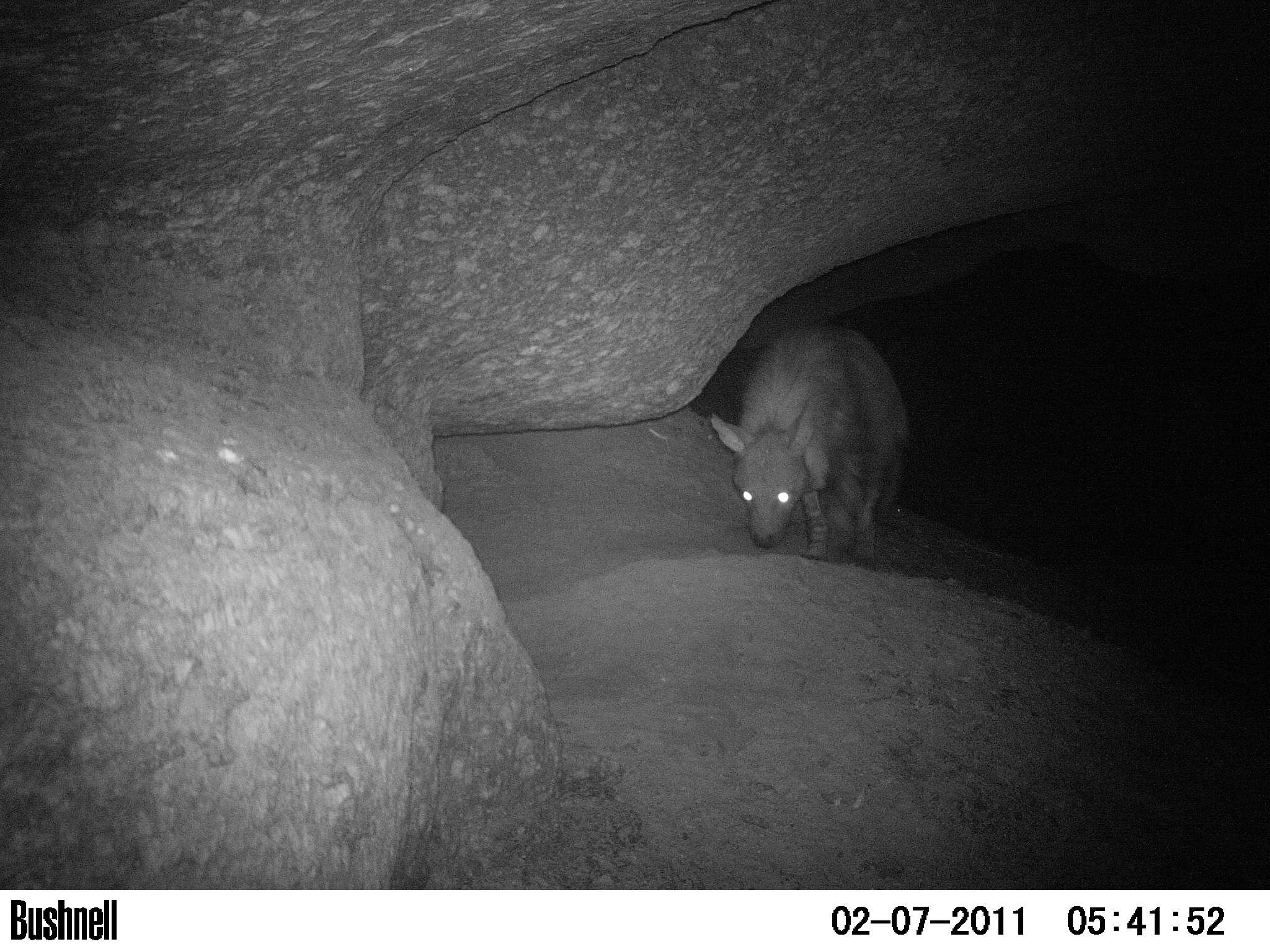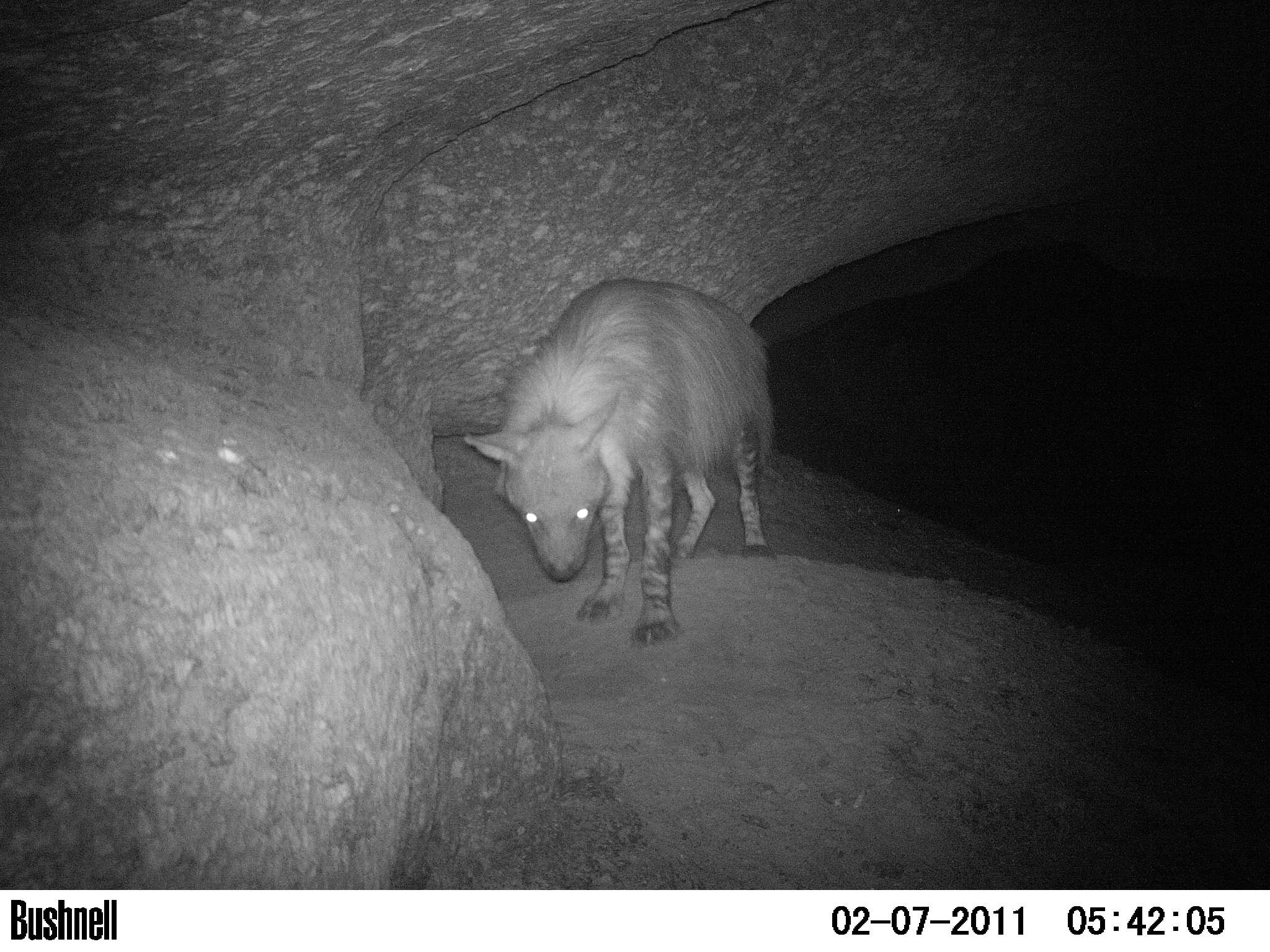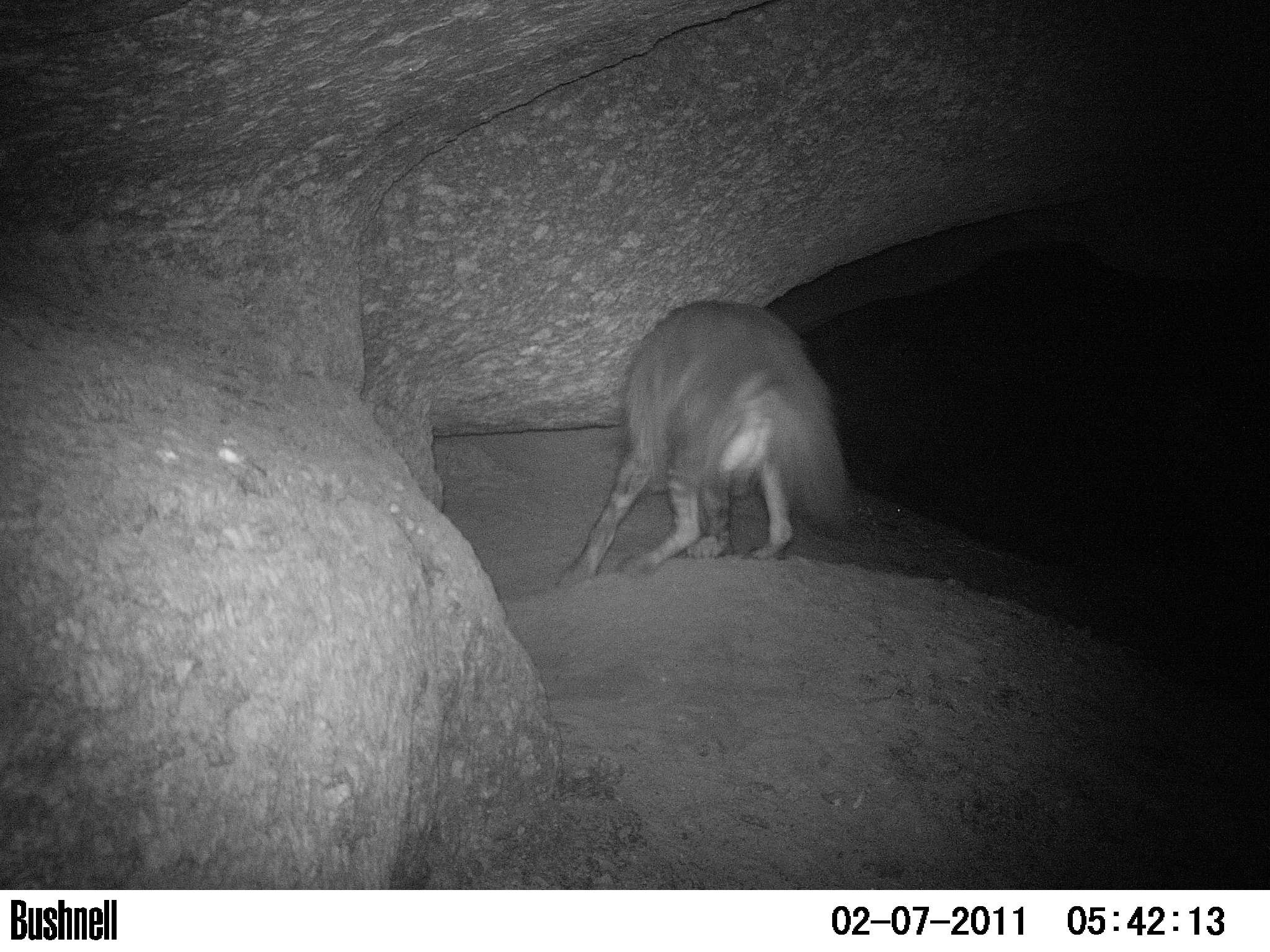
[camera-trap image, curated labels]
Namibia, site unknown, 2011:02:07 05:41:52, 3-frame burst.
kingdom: Animalia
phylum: Chordata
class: Mammalia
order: Carnivora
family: Hyaenidae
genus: Parahyaena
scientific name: Parahyaena brunnea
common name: brown hyena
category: hyaena brunnea